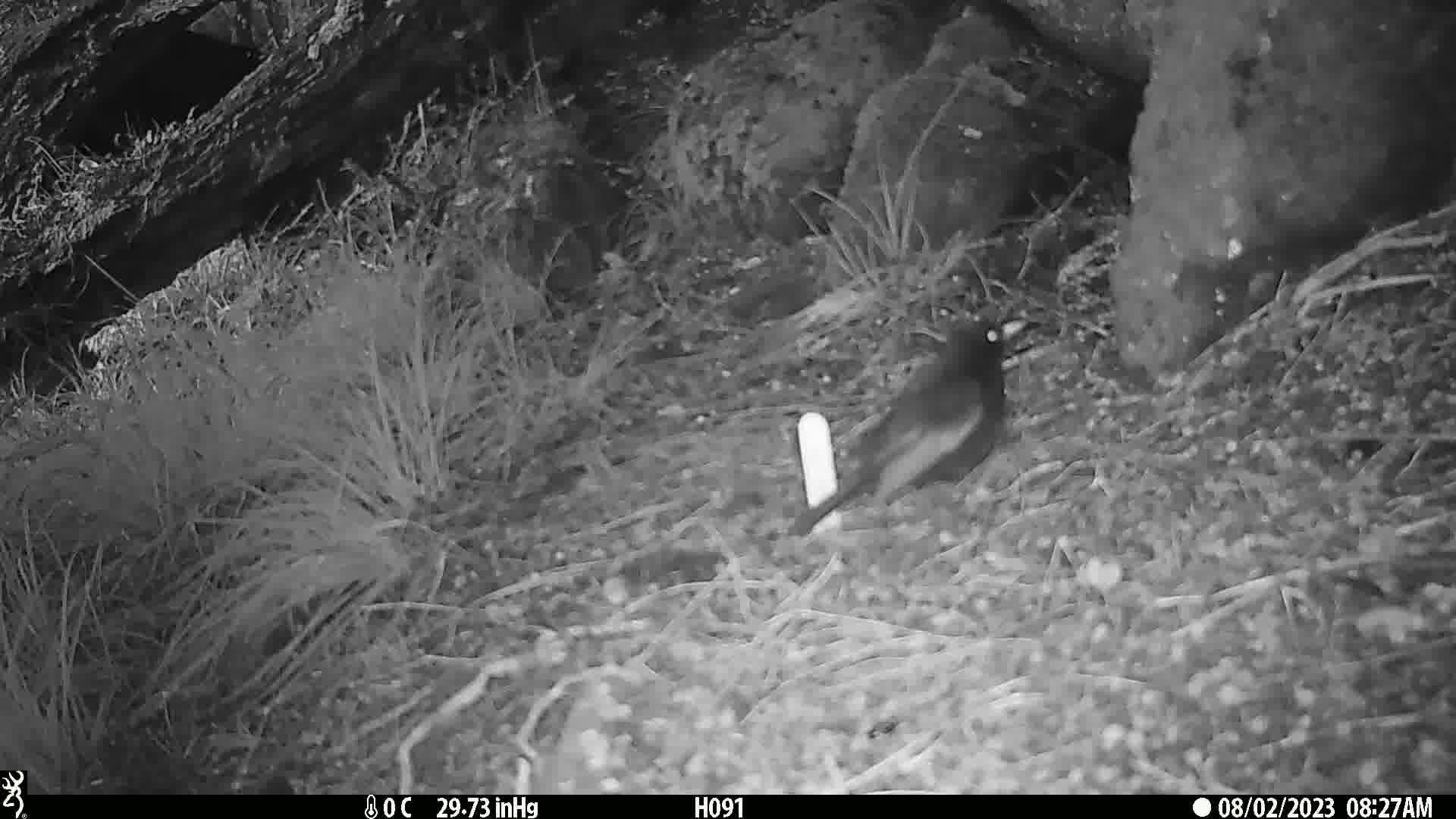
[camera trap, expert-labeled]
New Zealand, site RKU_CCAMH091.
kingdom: Animalia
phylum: Chordata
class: Aves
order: Passeriformes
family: Turdidae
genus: Turdus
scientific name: Turdus merula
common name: eurasian blackbird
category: blackbird